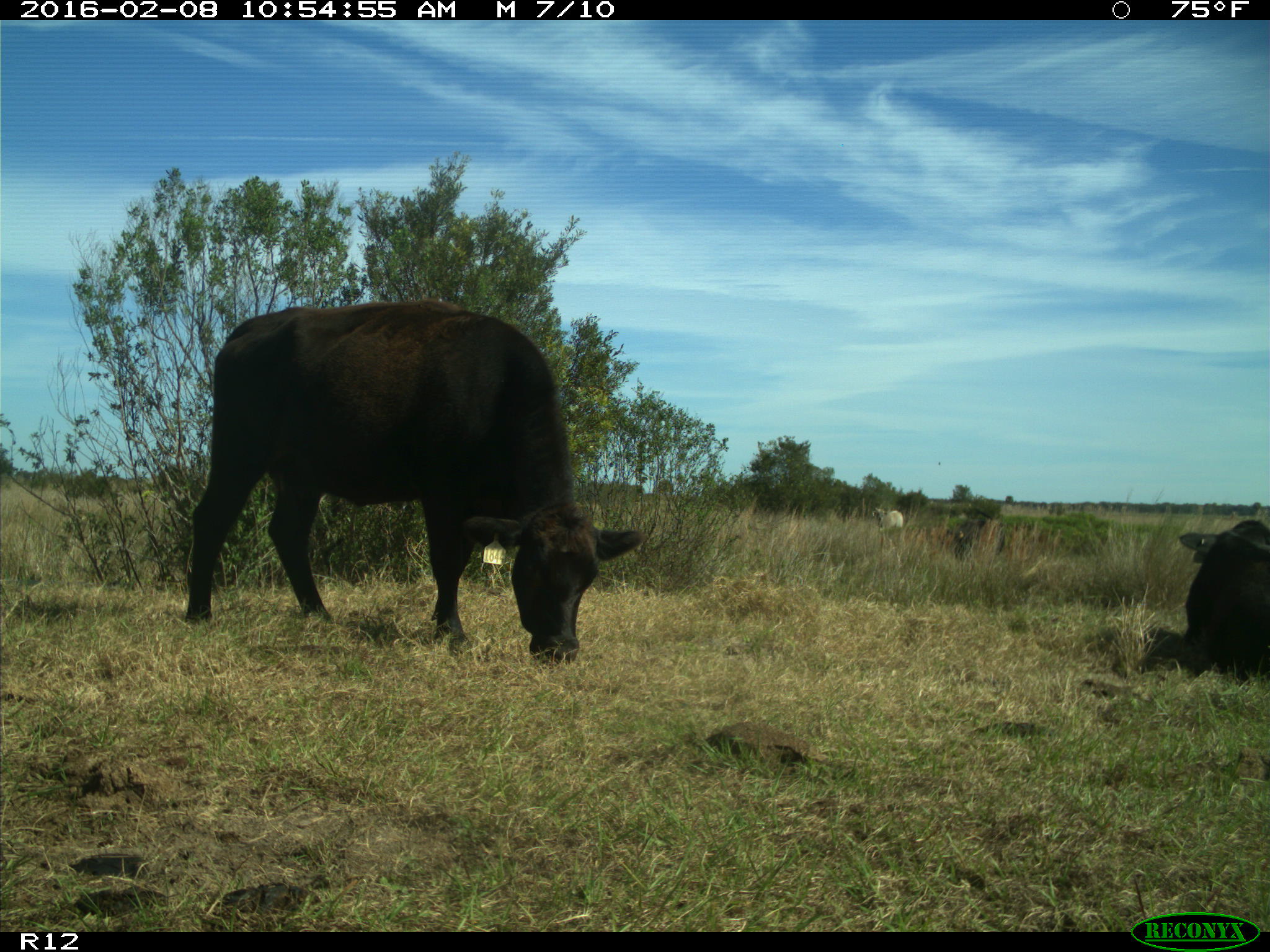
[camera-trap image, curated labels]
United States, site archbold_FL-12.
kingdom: Animalia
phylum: Chordata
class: Mammalia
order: Artiodactyla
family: Bovidae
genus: Bos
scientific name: Bos taurus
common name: domestic cow